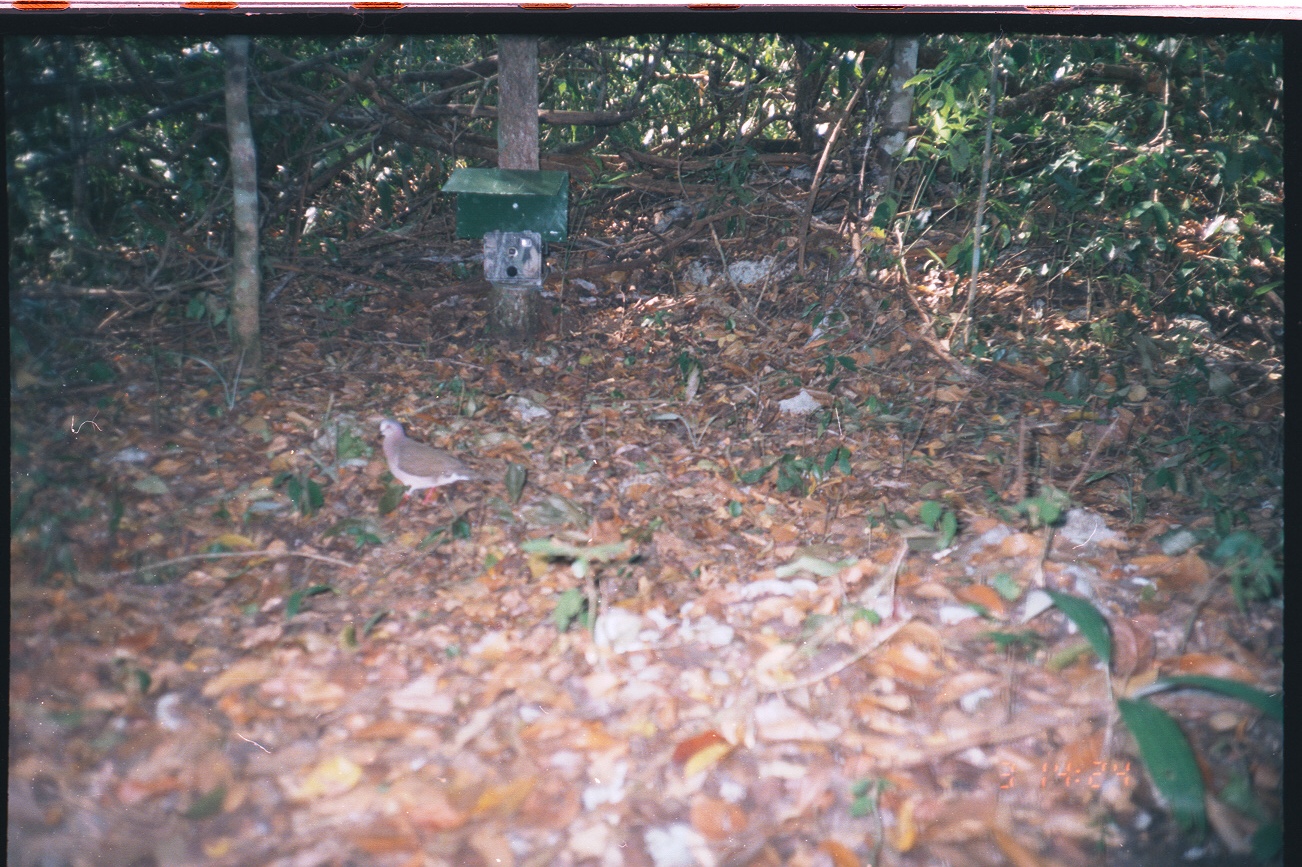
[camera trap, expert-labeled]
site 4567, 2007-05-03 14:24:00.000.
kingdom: Animalia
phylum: Chordata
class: Aves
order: Columbiformes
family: Columbidae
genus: Leptotila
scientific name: Leptotila verreauxi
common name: white-tipped dove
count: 1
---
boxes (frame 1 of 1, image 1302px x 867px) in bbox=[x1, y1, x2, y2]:
leptotila verreauxi: bbox=[375, 418, 484, 496]